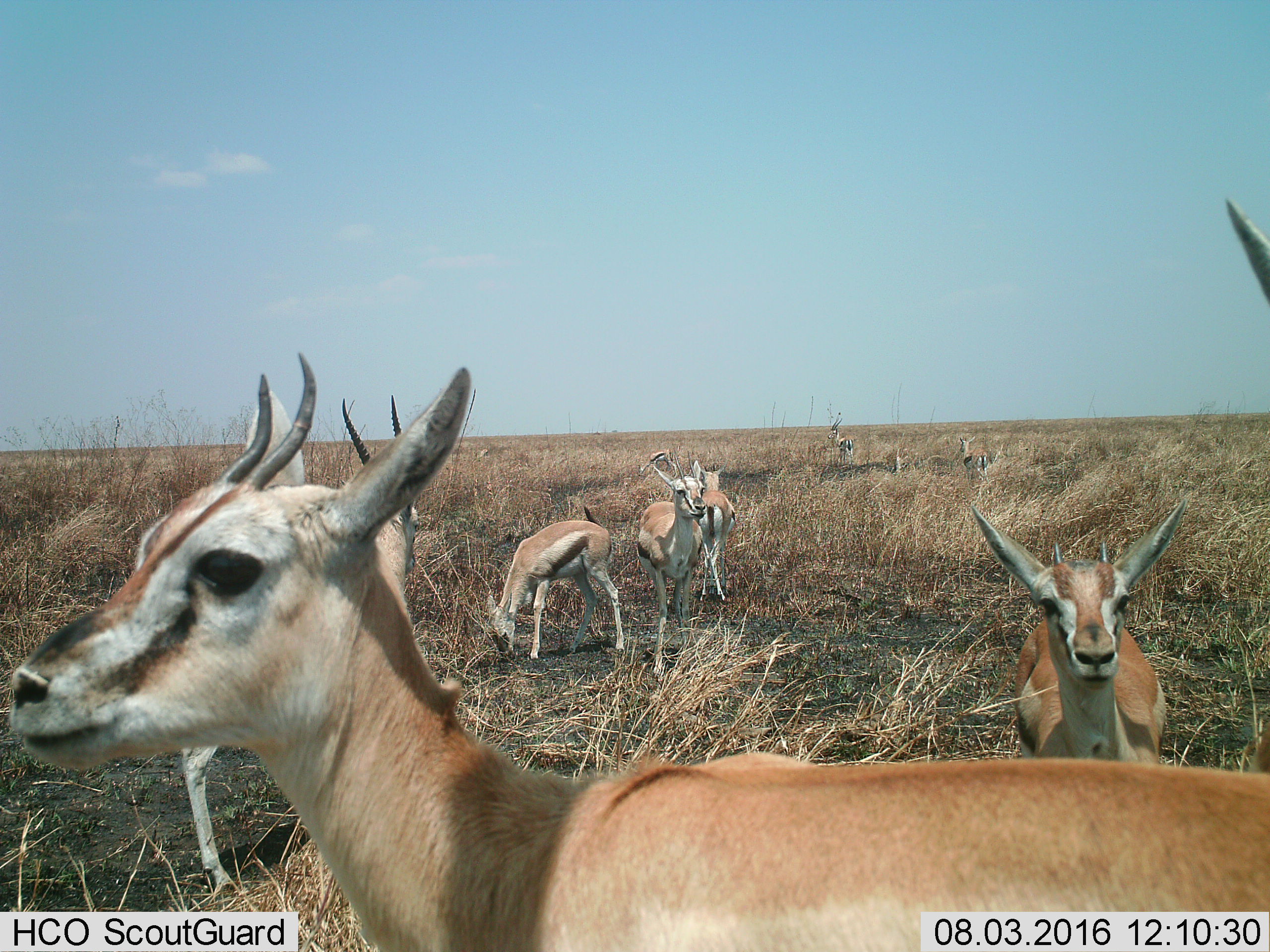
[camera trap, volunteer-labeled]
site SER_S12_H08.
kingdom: Animalia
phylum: Chordata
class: Mammalia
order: Artiodactyla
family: Bovidae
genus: Eudorcas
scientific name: Eudorcas thomsonii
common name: thomson's gazelle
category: gazellethomsons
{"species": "gazellethomsons (thomson's gazelle) (Eudorcas thomsonii)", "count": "10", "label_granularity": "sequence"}